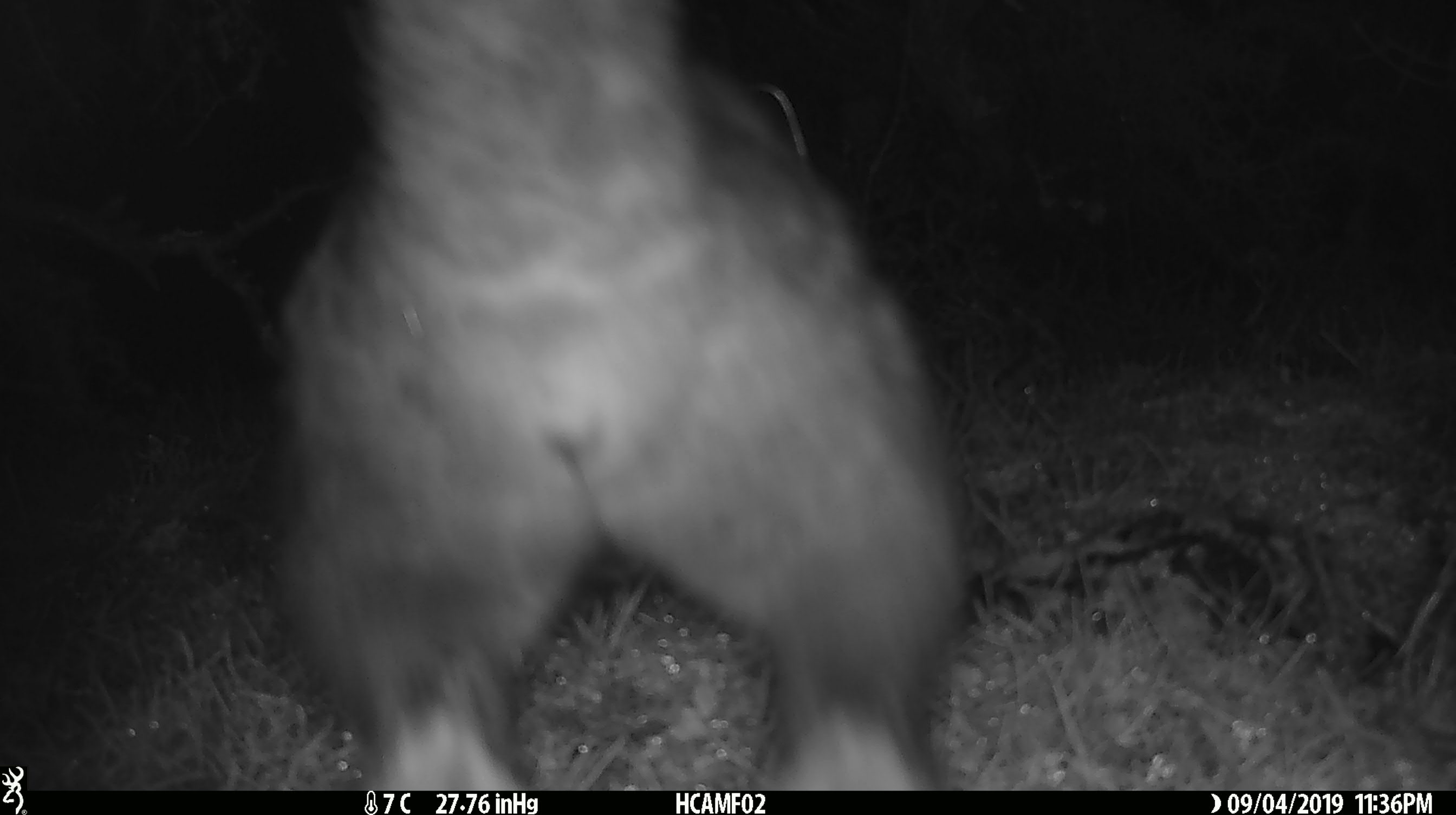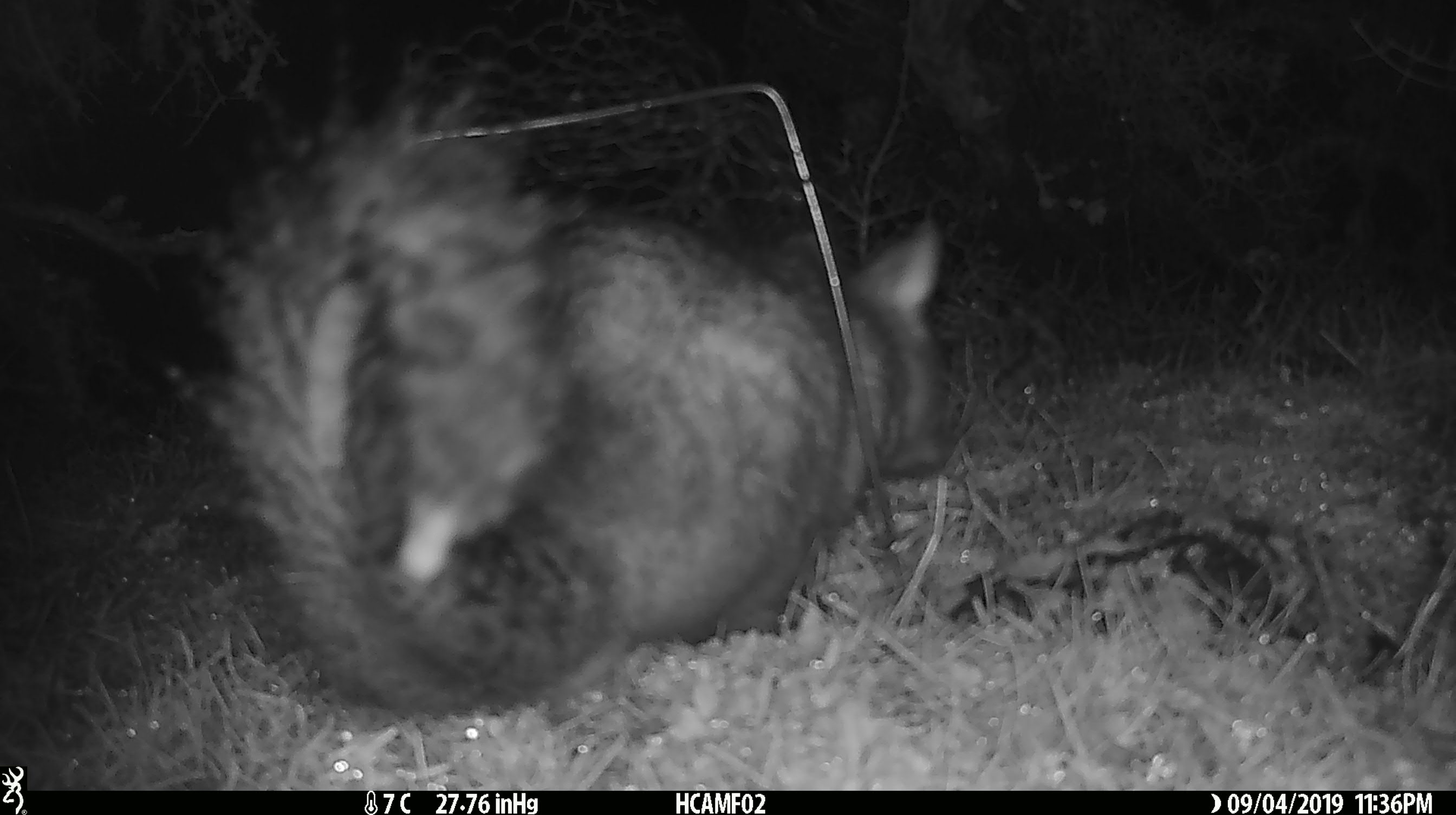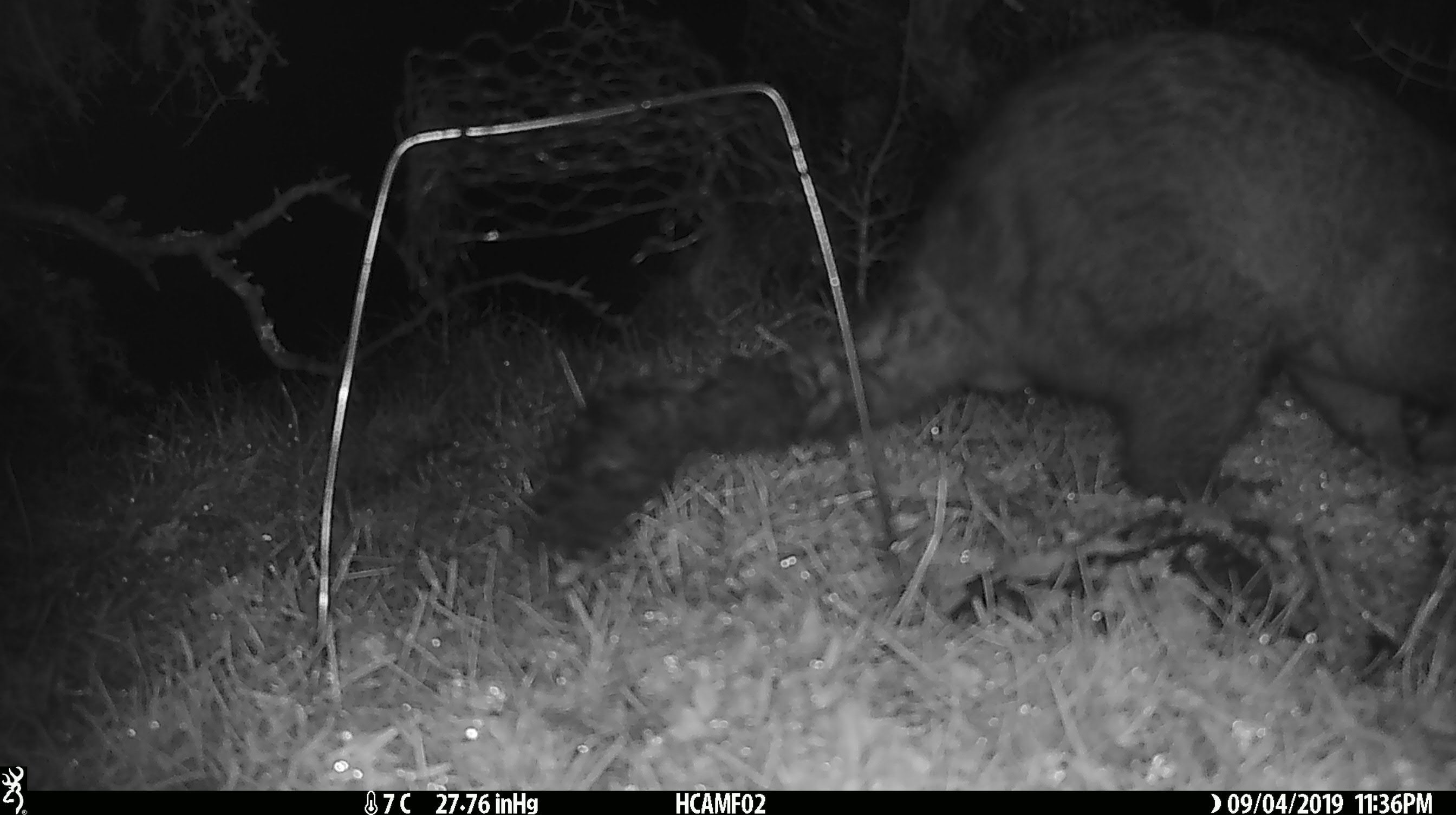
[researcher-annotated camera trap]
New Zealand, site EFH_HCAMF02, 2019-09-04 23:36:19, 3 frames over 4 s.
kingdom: Animalia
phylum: Chordata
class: Mammalia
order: Diprotodontia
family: Phalangeridae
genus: Trichosurus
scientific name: Trichosurus vulpecula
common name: common brushtail possum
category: possum